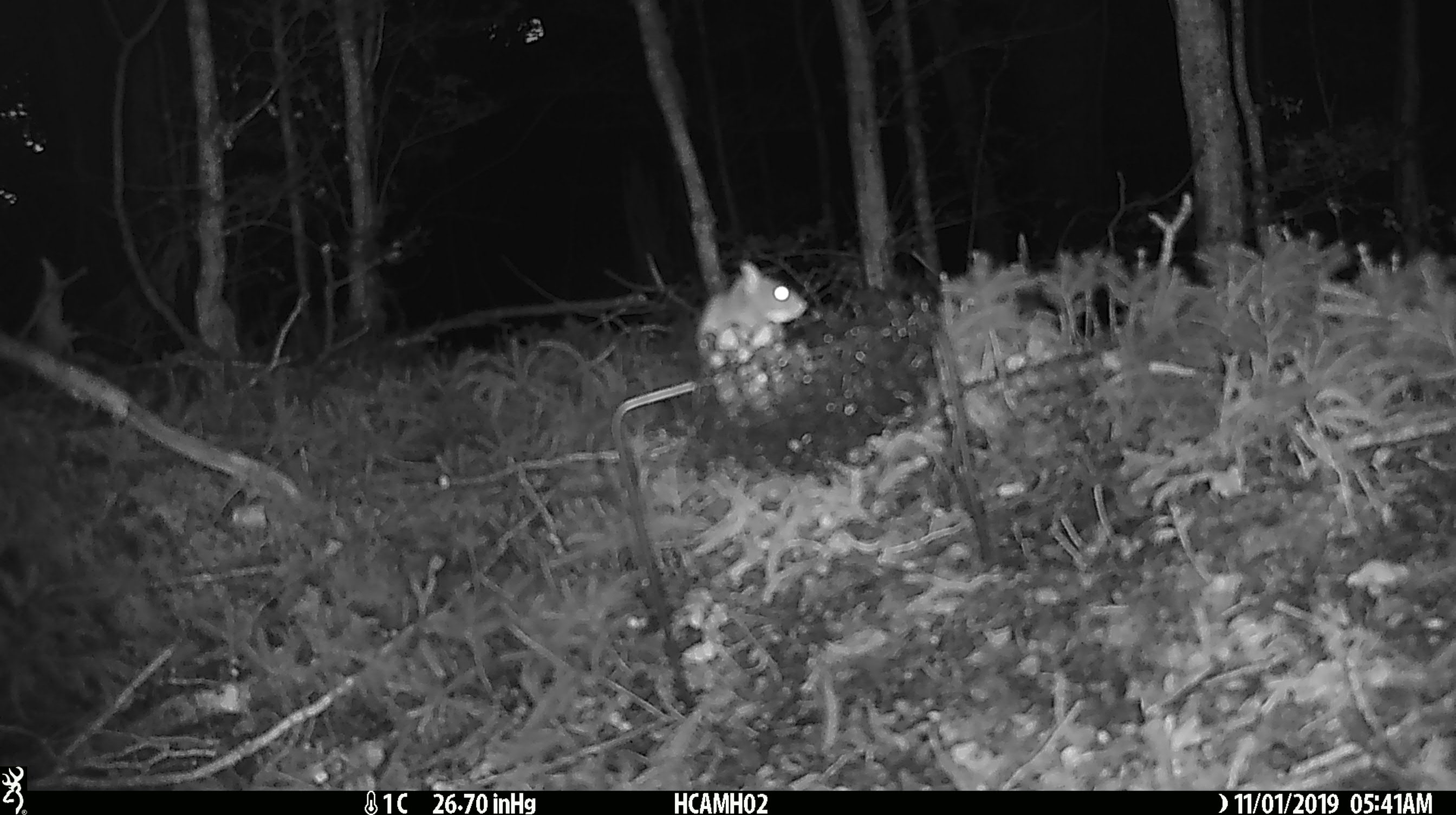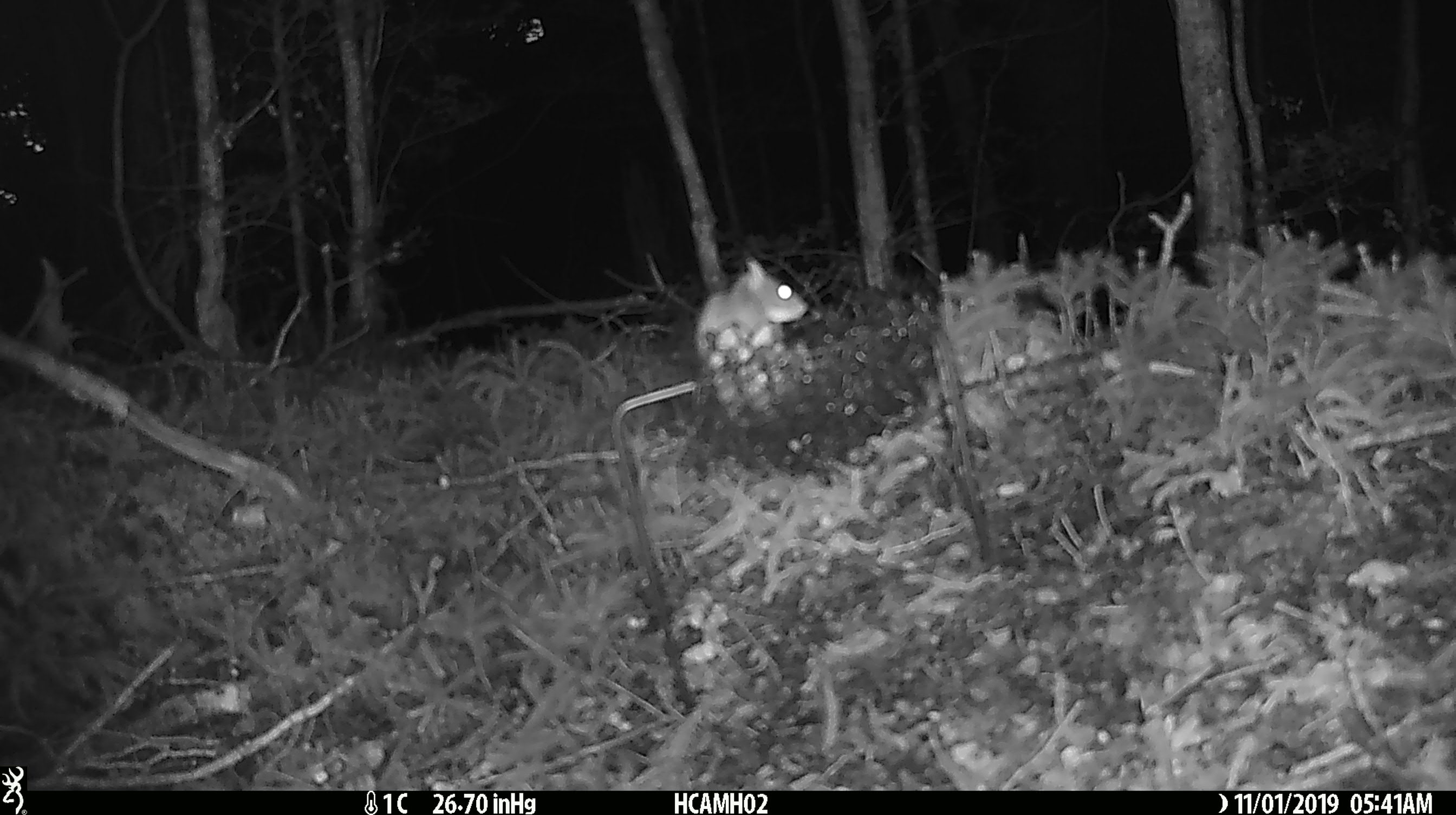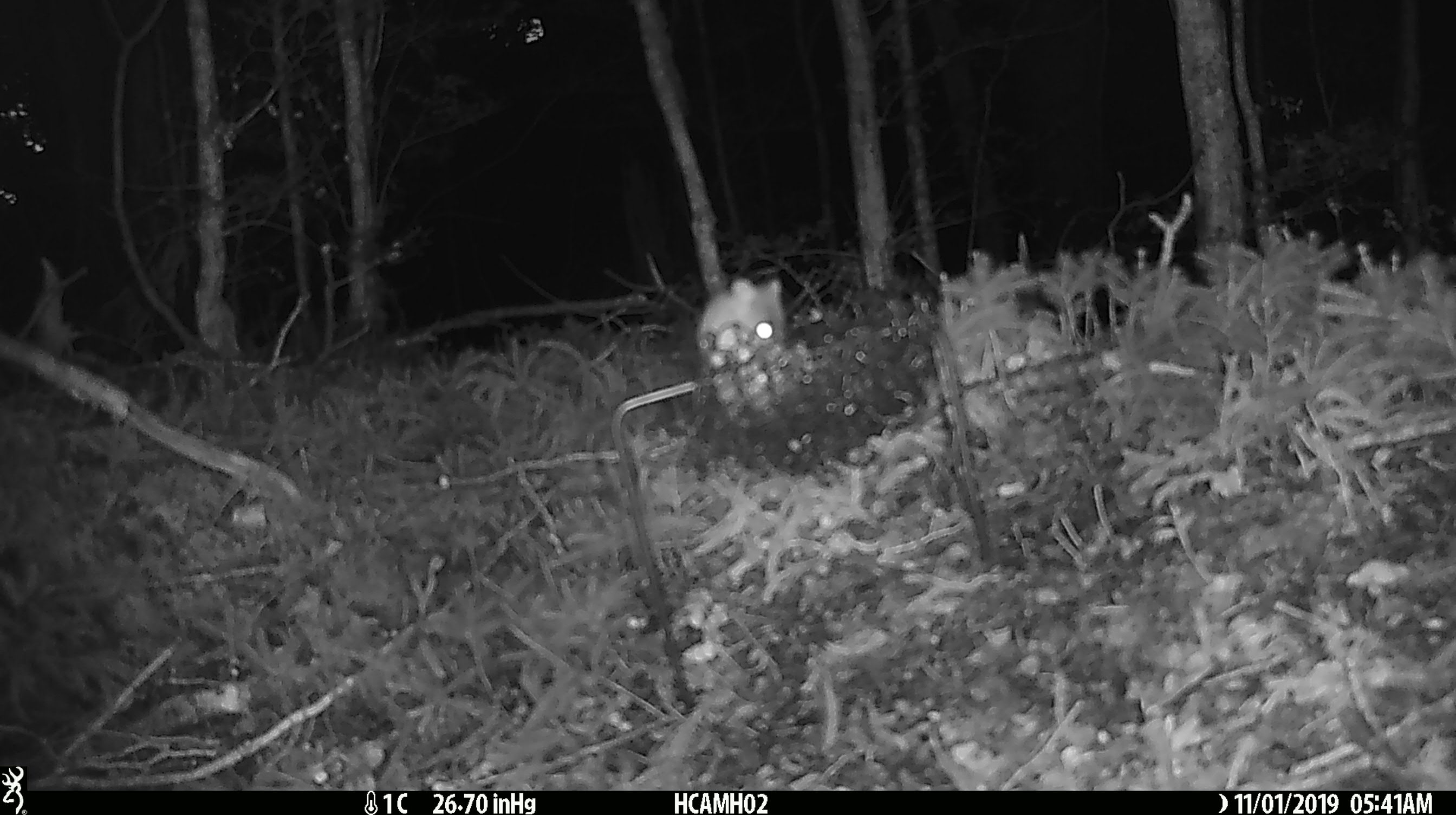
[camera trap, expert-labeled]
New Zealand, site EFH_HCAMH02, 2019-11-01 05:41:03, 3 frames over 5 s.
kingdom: Animalia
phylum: Chordata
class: Mammalia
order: Rodentia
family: Muridae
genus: Mus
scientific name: Mus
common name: mouse